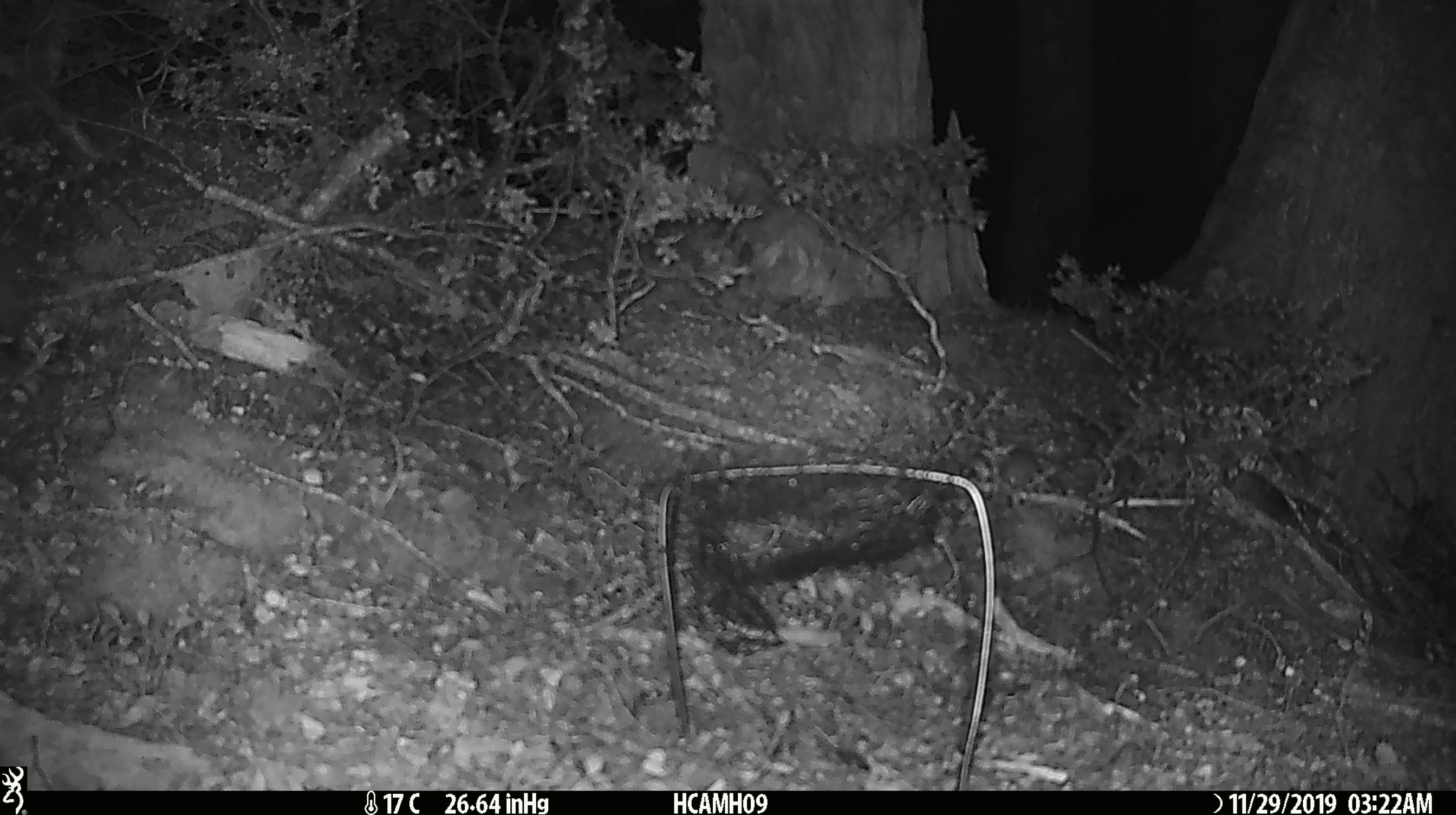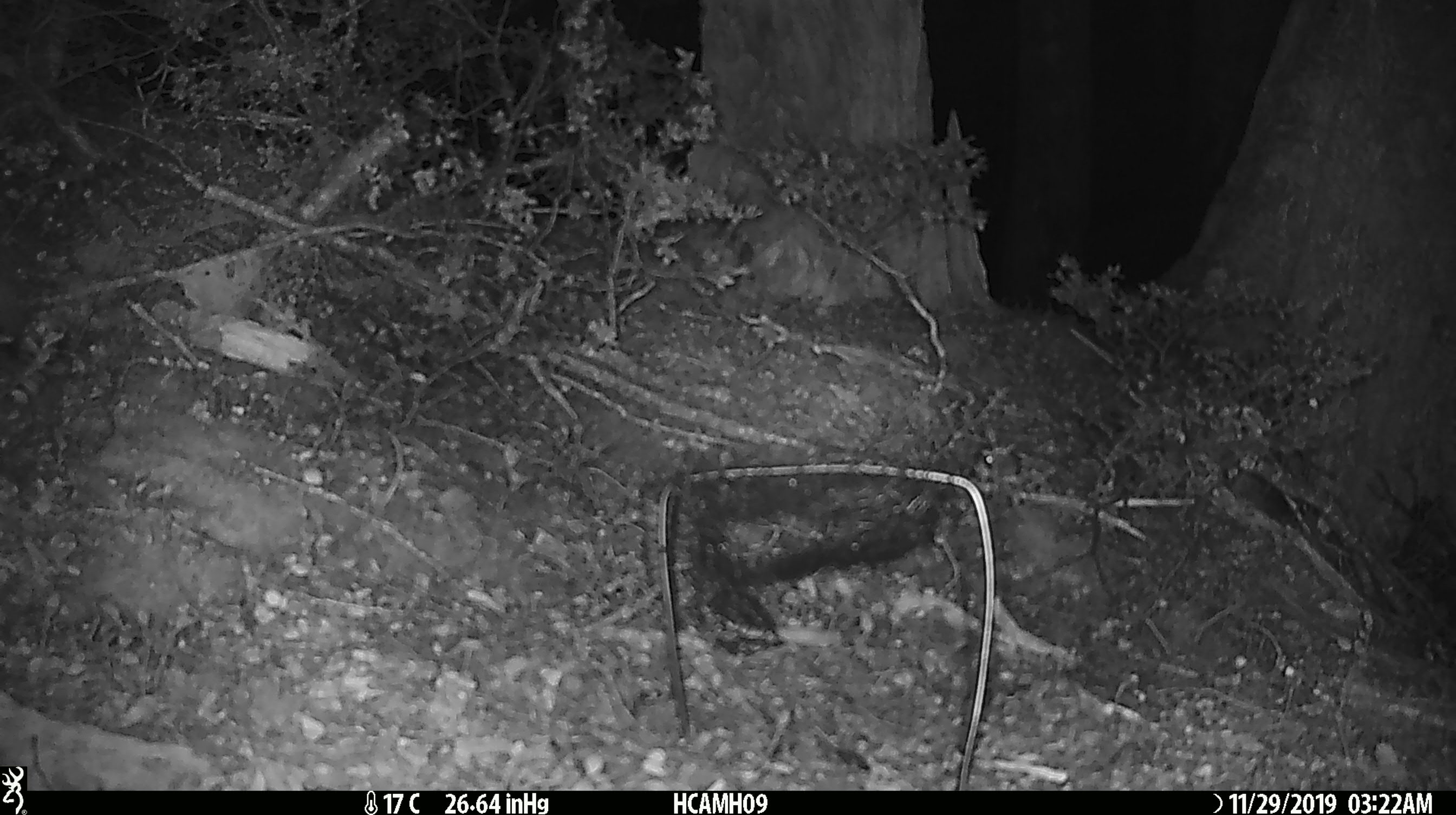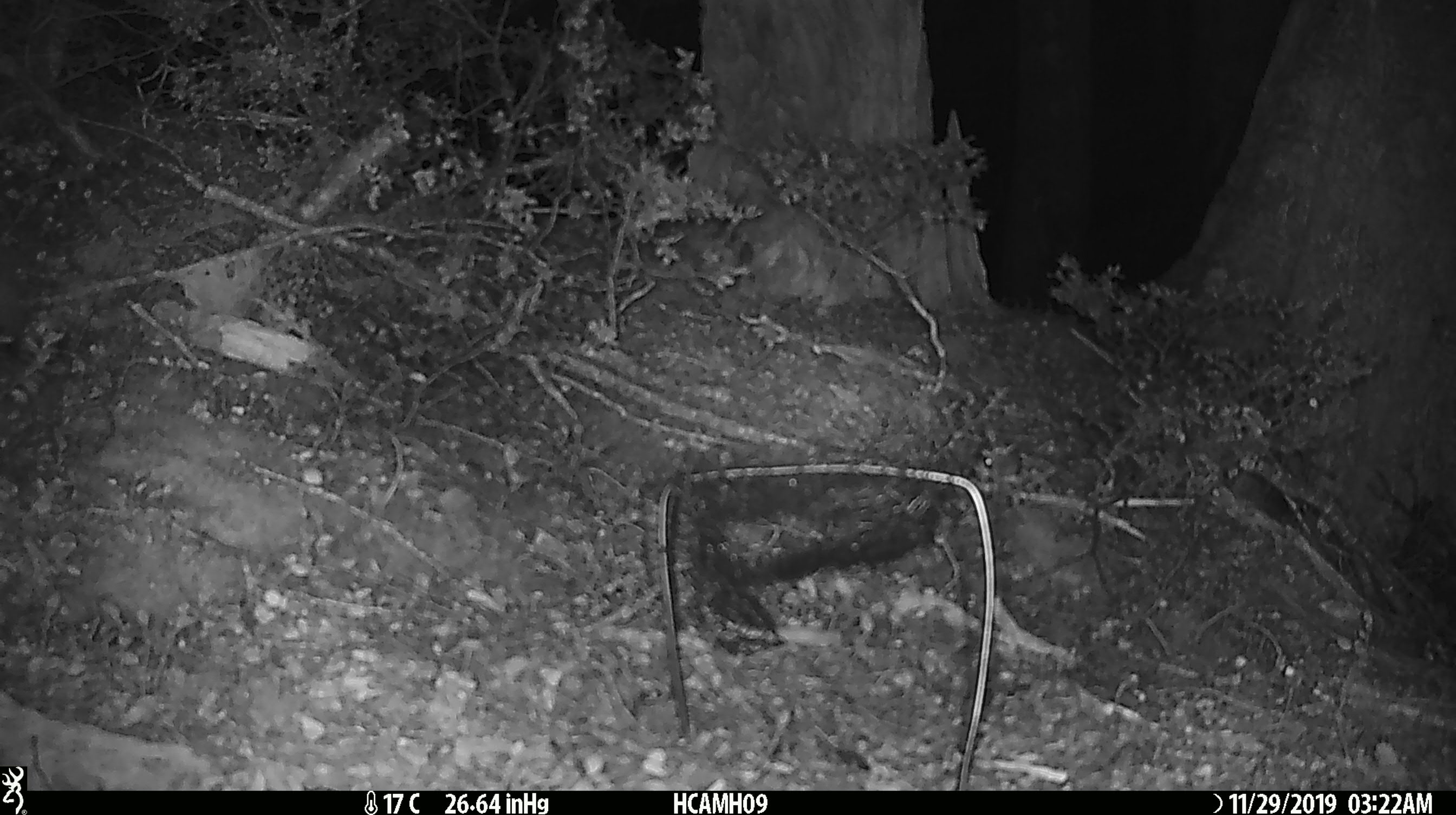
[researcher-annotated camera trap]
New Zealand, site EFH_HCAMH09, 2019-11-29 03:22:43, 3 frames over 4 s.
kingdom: Animalia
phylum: Chordata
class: Mammalia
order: Rodentia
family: Muridae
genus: Mus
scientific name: Mus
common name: mouse